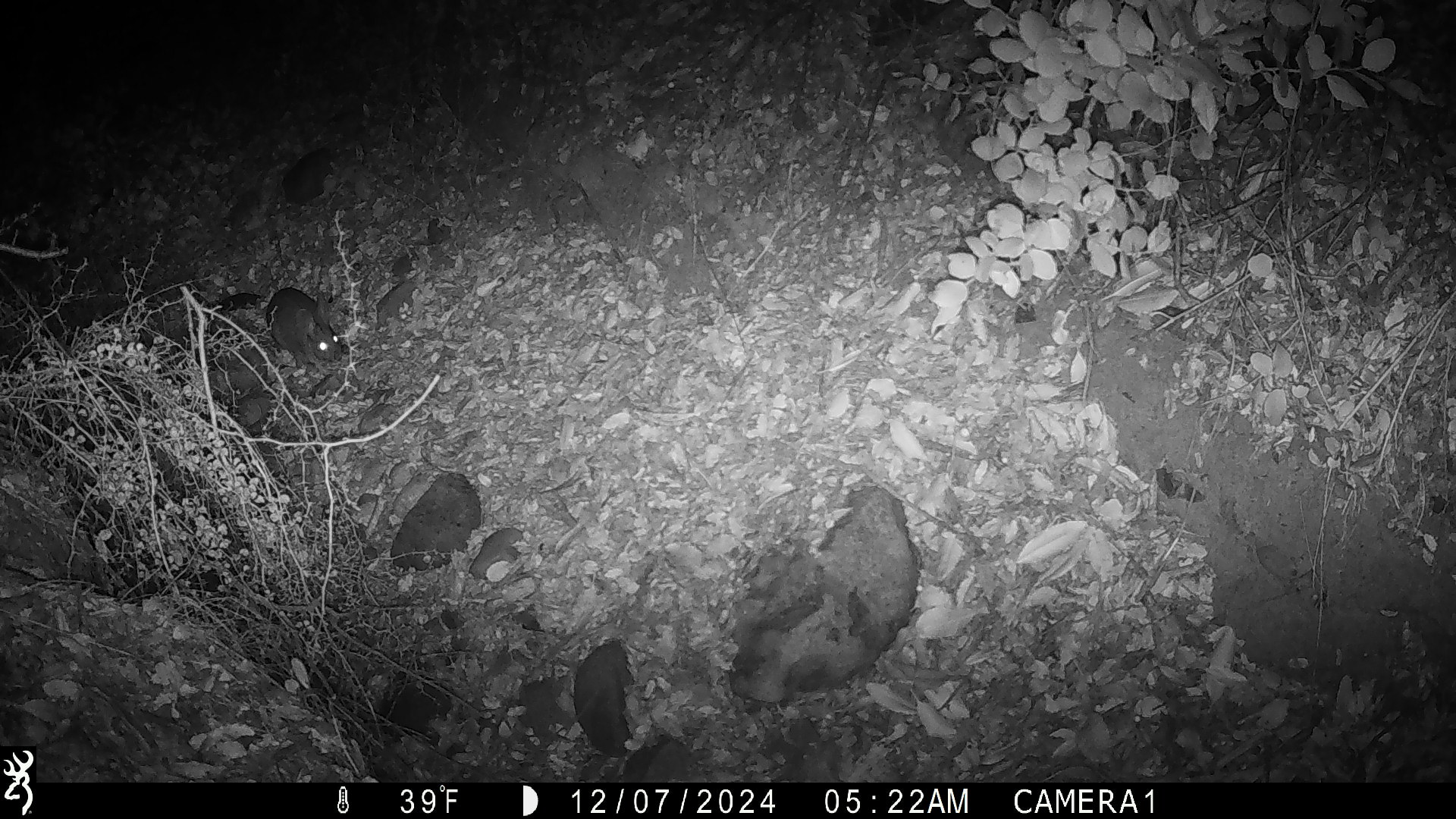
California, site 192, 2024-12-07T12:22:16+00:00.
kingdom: Animalia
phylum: Chordata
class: Mammalia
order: Rodentia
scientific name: Rodentia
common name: mouse or rat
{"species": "mouse or rat (Rodentia)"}